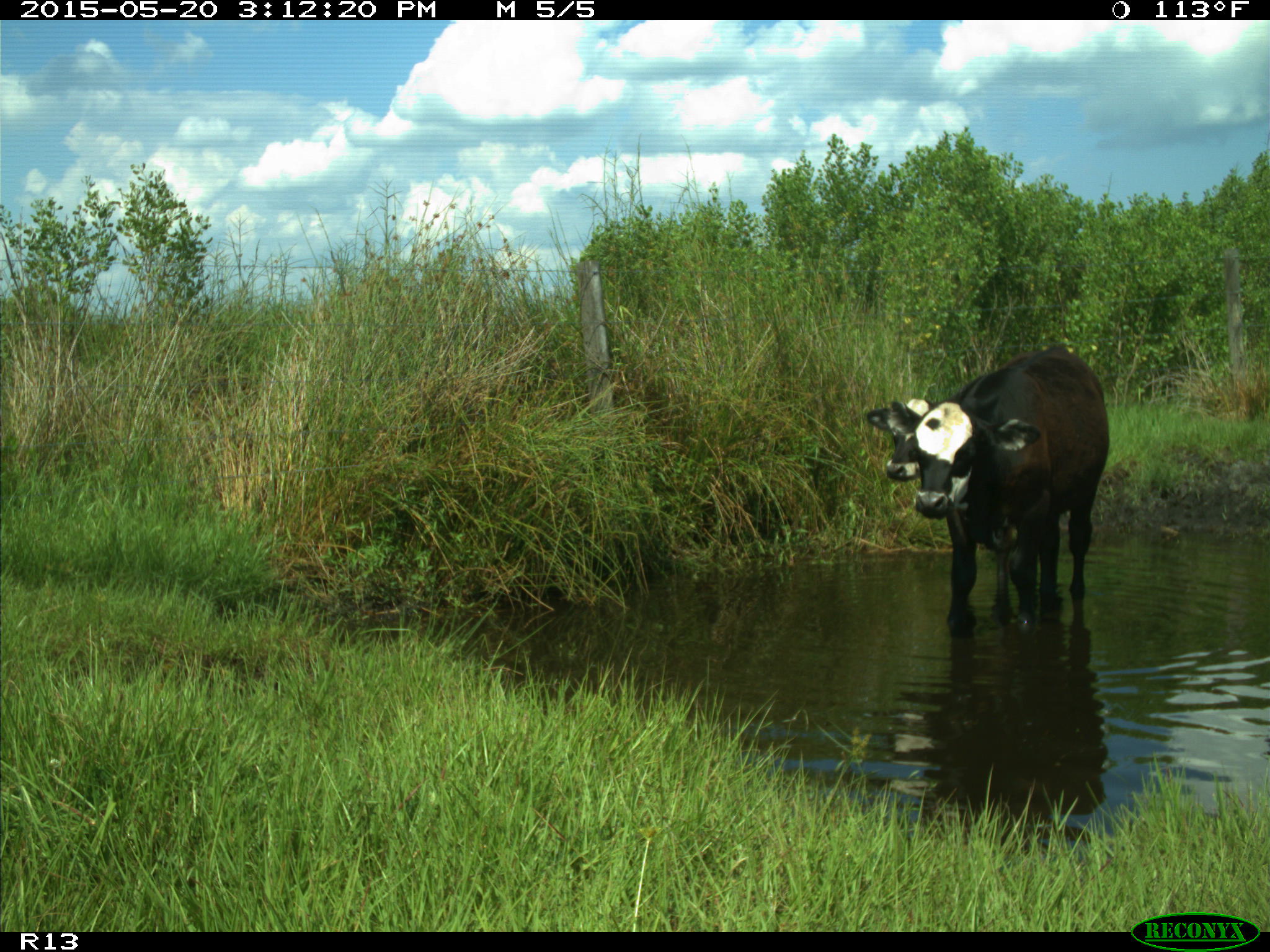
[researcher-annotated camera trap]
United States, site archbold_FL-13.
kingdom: Animalia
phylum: Chordata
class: Mammalia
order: Artiodactyla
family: Bovidae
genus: Bos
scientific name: Bos taurus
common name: domestic cow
Bos taurus (domestic cow).